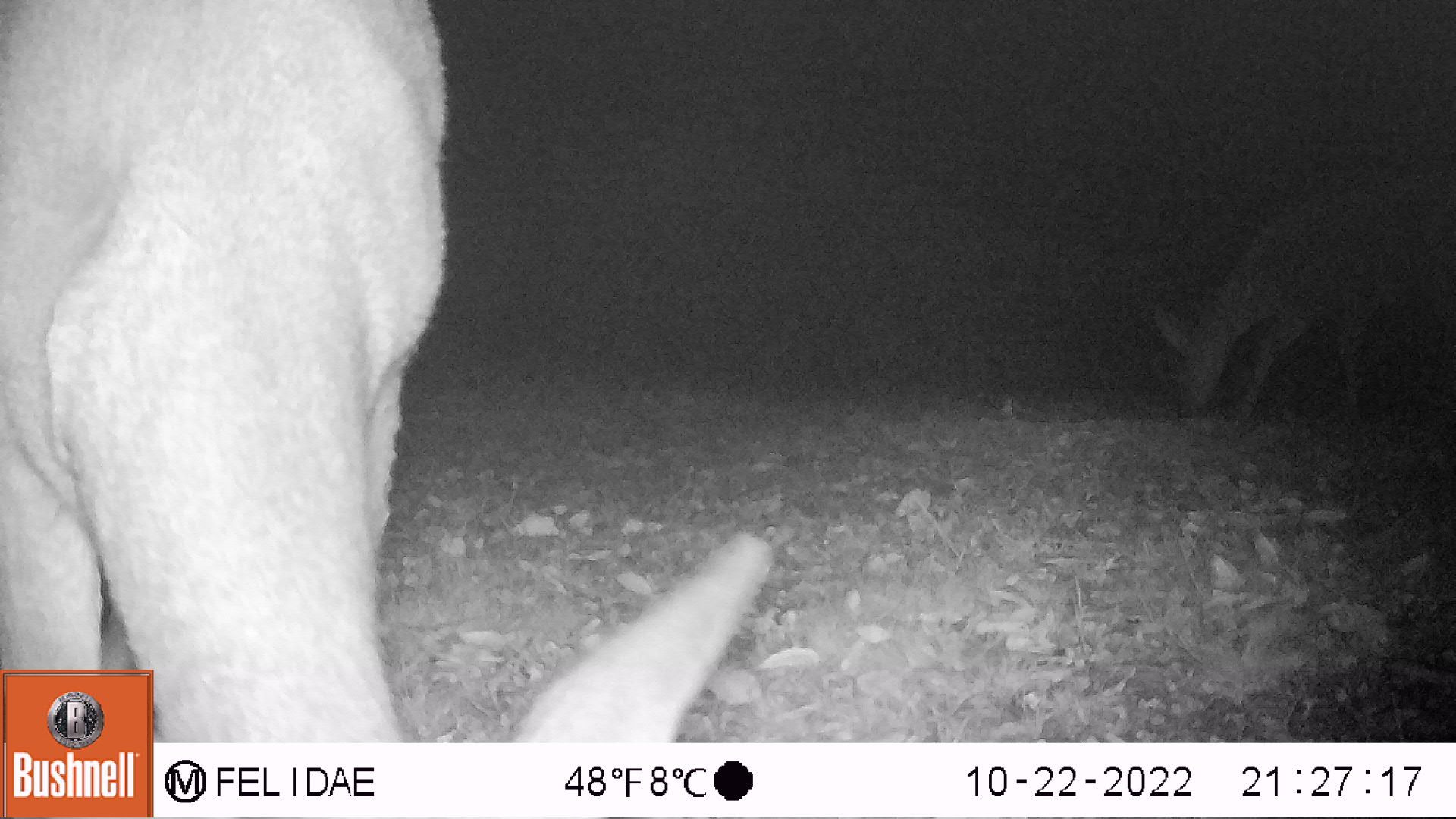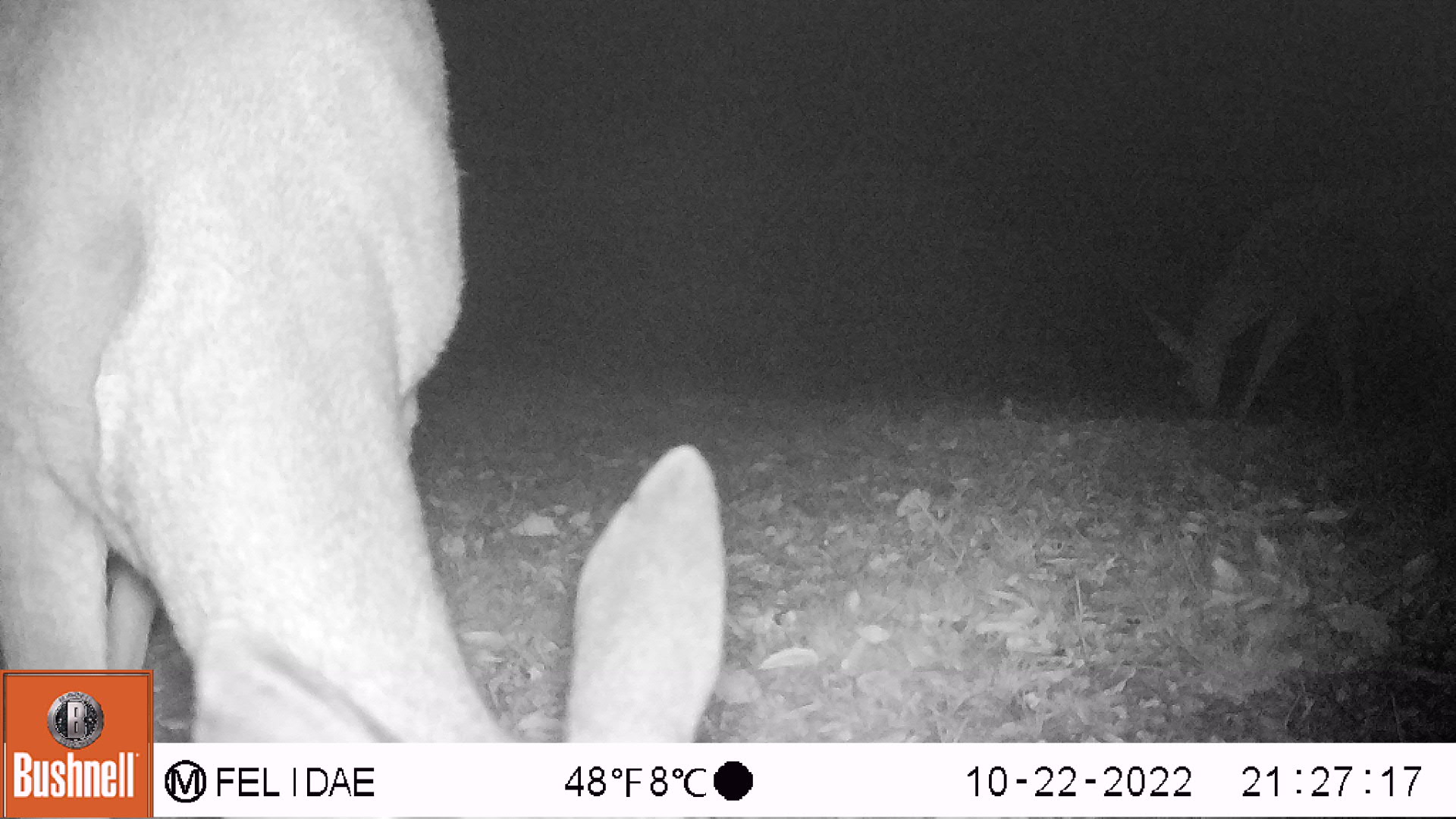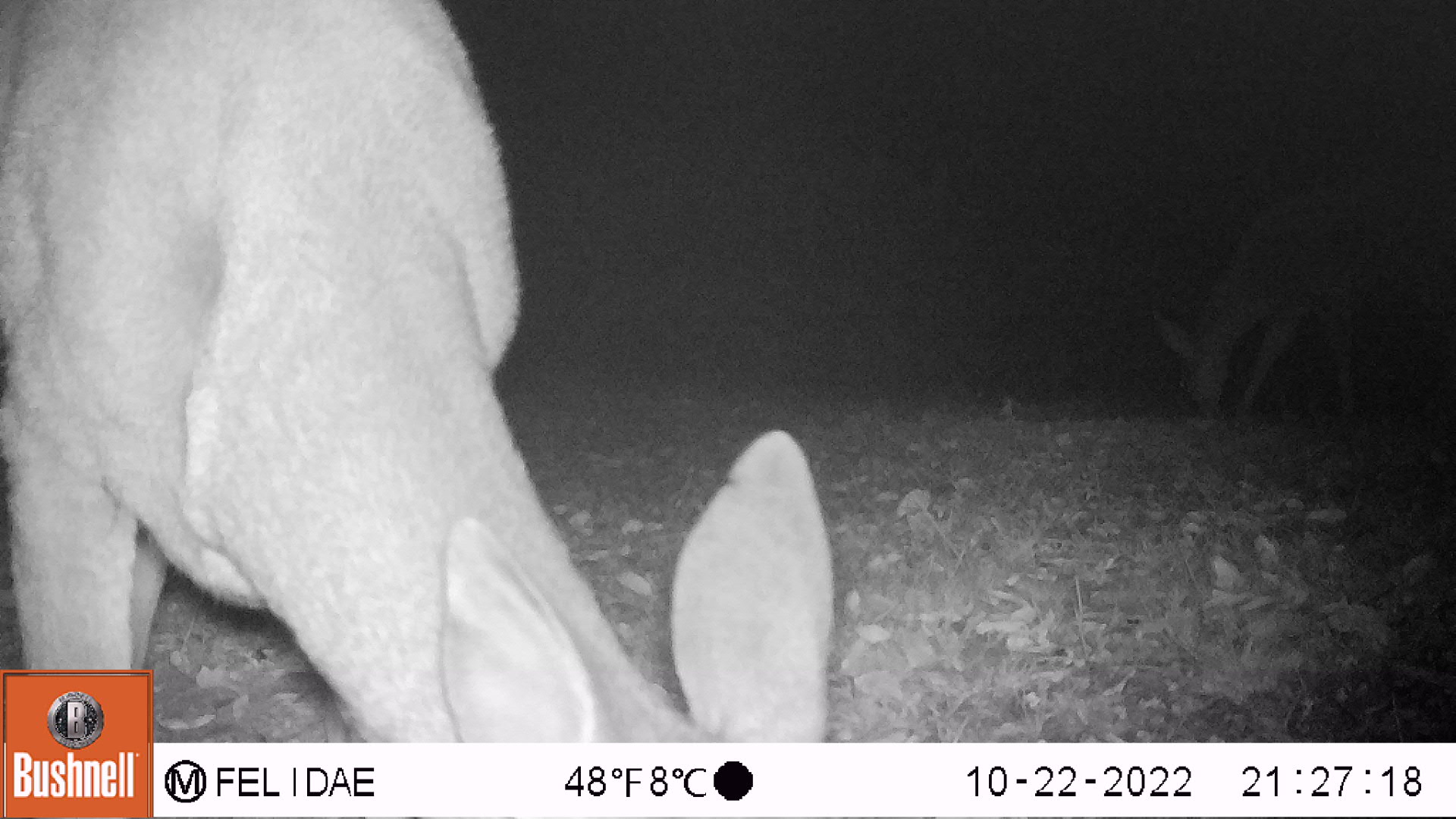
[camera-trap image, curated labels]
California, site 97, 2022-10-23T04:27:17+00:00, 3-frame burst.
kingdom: Animalia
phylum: Chordata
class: Mammalia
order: Artiodactyla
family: Cervidae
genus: Odocoileus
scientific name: Odocoileus hemionus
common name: mule deer